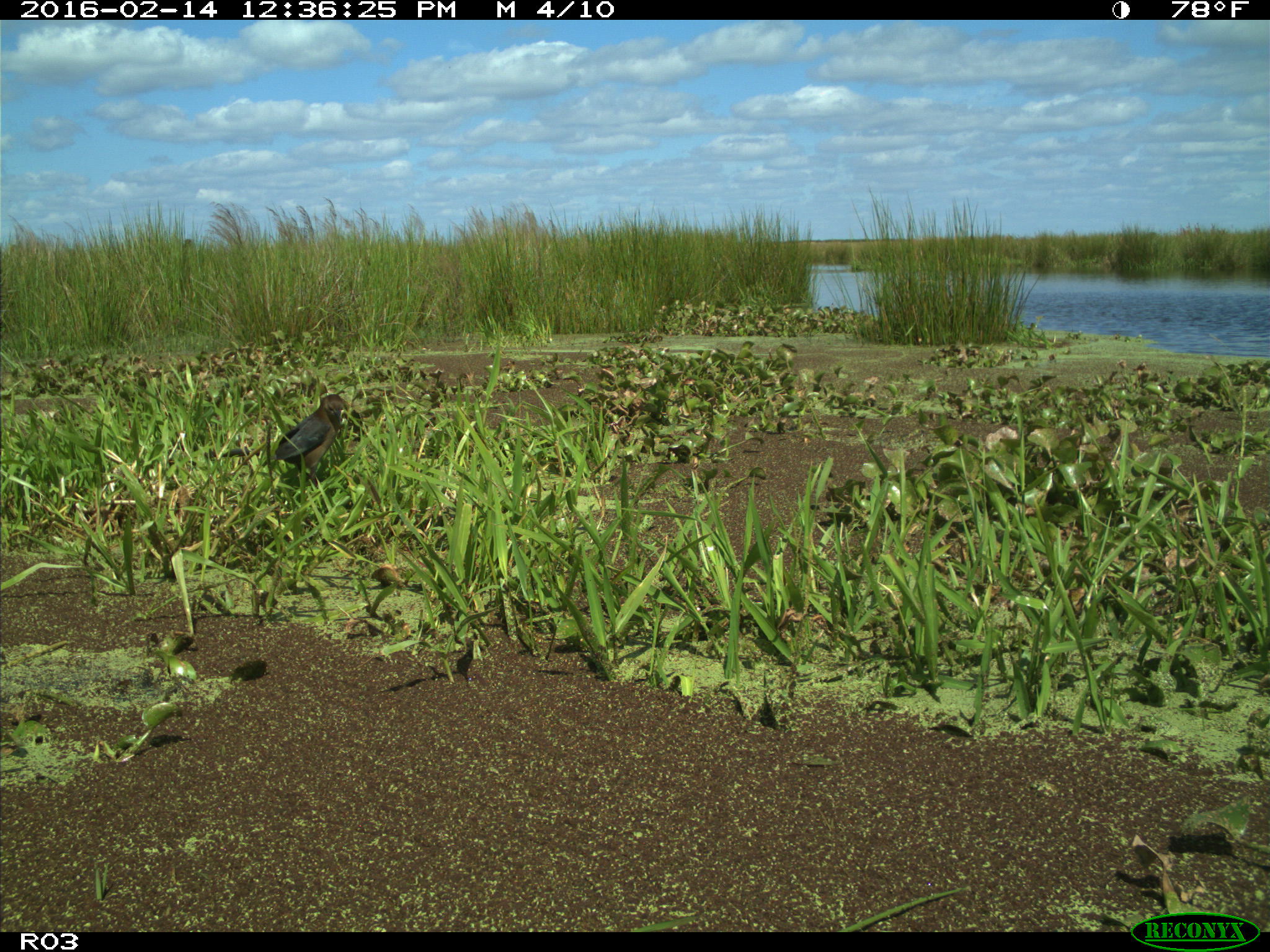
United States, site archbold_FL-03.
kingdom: Animalia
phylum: Chordata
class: Aves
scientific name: Aves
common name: birds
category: unidentified bird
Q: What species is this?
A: Unidentified bird (birds) (Aves).